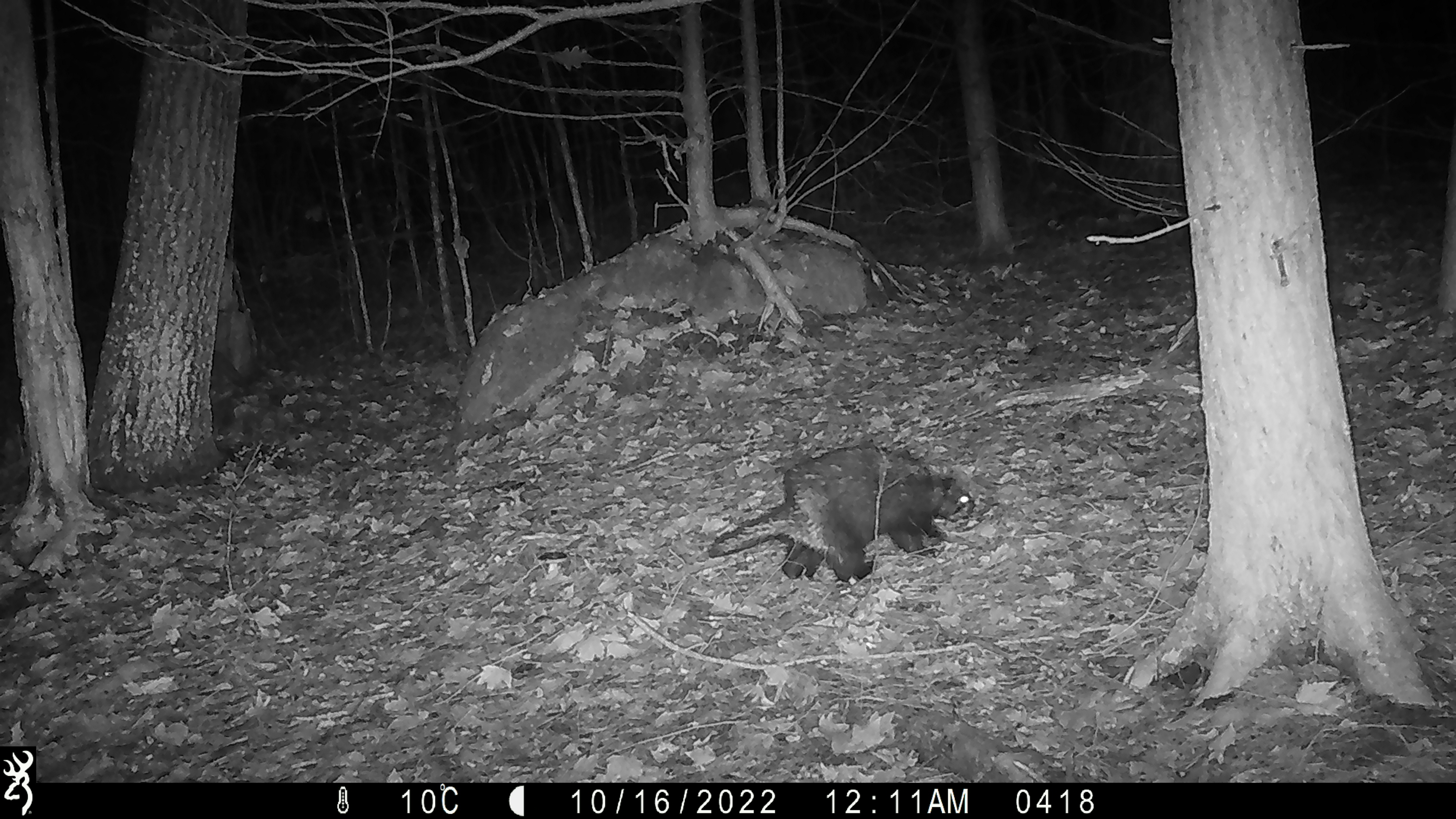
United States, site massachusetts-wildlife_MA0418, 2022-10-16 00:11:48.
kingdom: Animalia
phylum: Chordata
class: Mammalia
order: Rodentia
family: Erethizontidae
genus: Erethizon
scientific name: Erethizon dorsatum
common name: porcupine